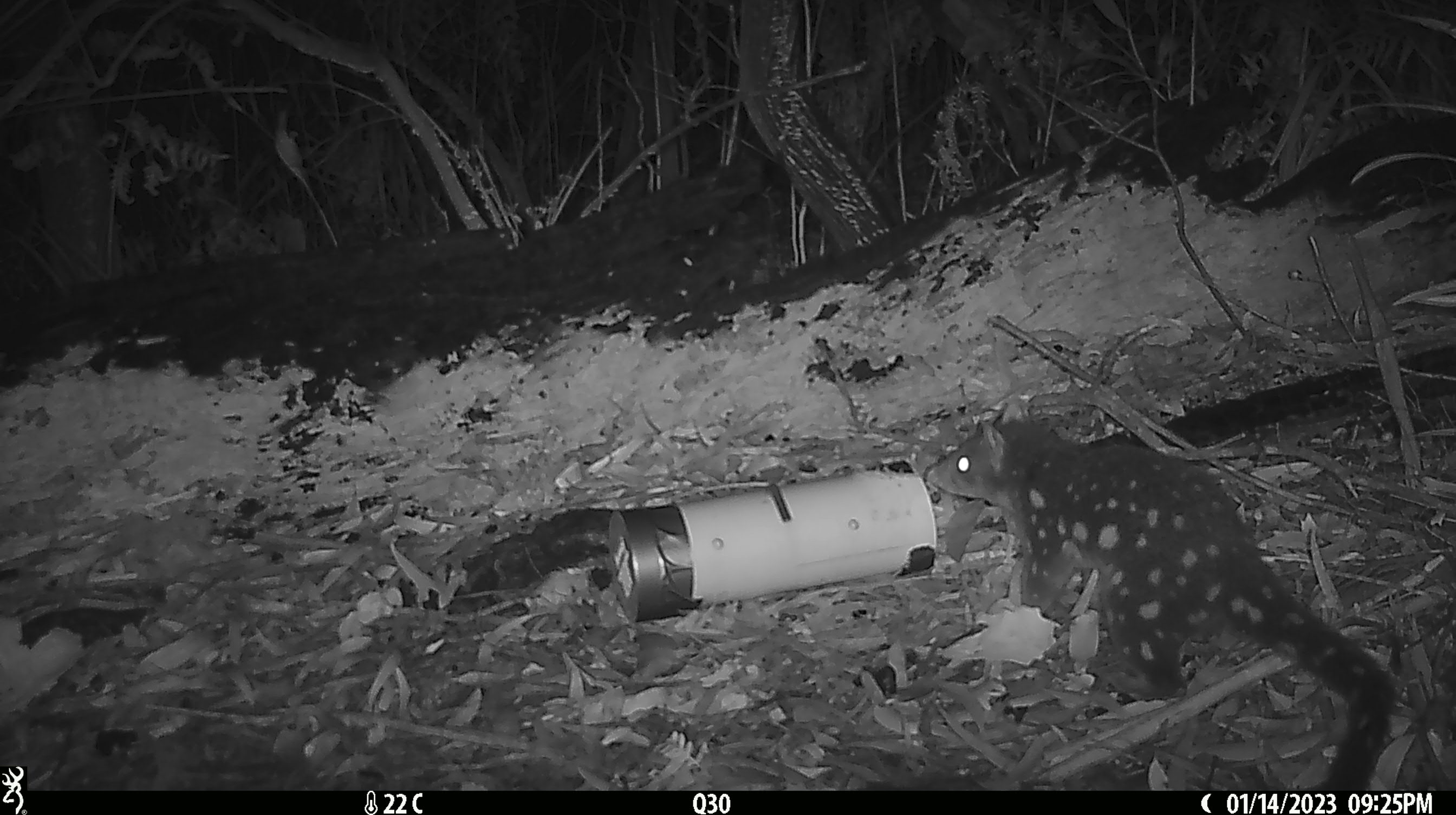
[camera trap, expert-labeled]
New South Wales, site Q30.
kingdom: Animalia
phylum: Chordata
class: Mammalia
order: Dasyuromorphia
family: Dasyuridae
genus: Dasyurus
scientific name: Dasyurus maculatus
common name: spotted-tailed quoll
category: quoll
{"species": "quoll (spotted-tailed quoll) (Dasyurus maculatus)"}